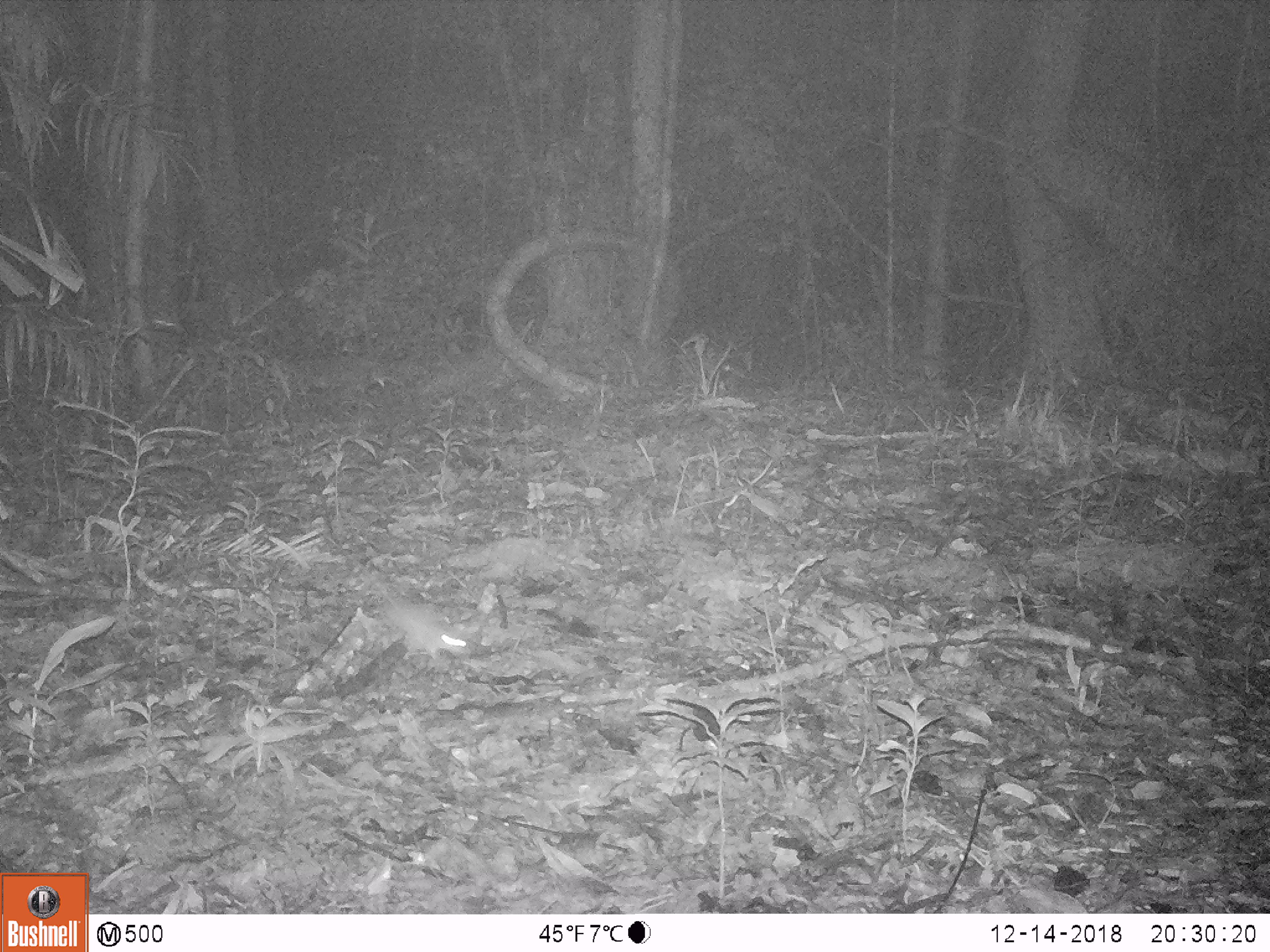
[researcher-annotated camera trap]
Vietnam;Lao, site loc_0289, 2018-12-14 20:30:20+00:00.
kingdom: Animalia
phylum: Chordata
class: Mammalia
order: Rodentia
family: Muridae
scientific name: Muridae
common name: old-world mice and rats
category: unidentified murid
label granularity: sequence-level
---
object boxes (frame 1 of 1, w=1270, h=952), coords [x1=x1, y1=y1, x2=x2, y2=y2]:
unidentified murid: [x1=319, y1=530, x2=468, y2=662]